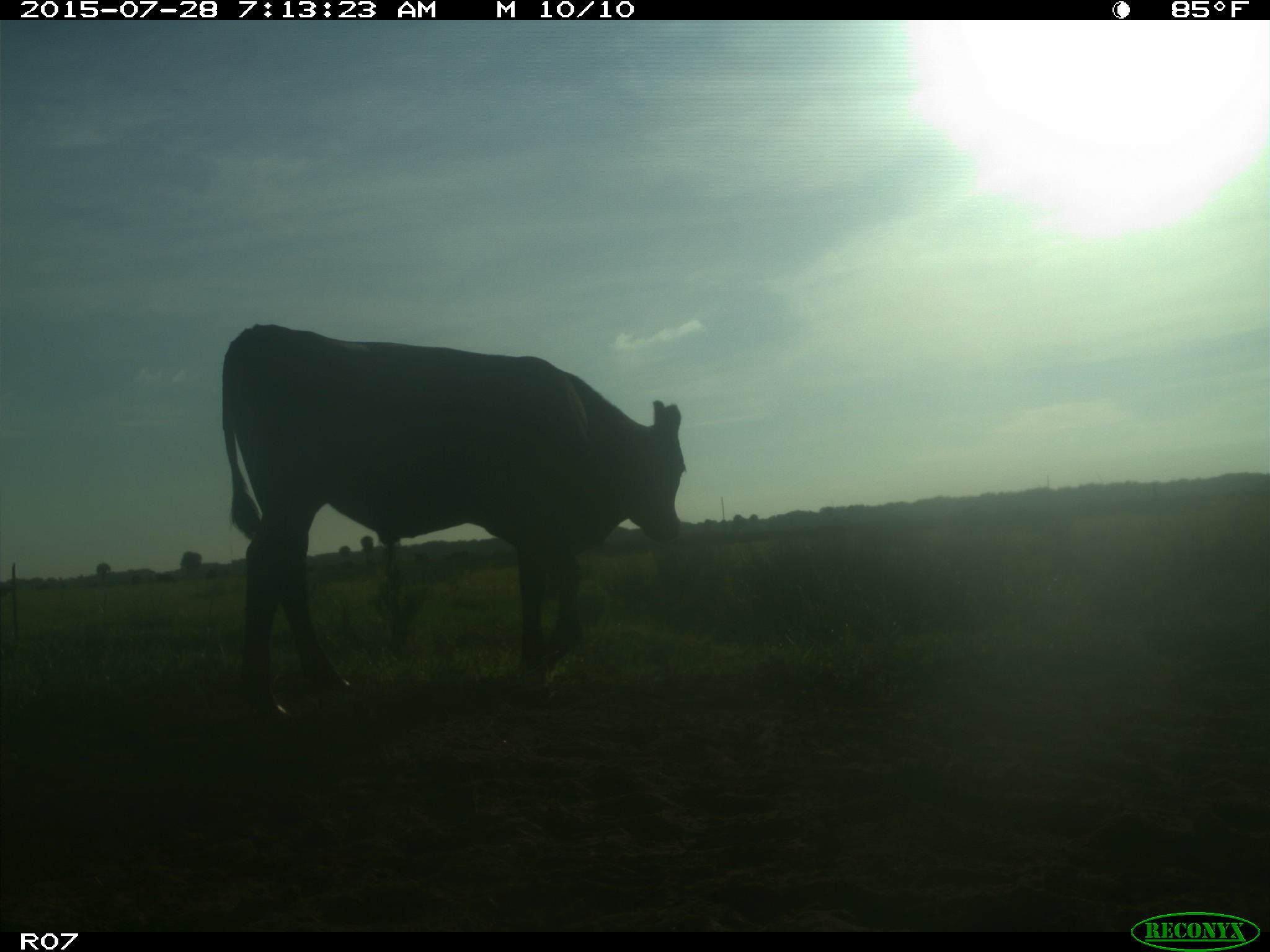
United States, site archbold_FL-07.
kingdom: Animalia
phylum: Chordata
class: Mammalia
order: Artiodactyla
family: Bovidae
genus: Bos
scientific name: Bos taurus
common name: domestic cow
Bos taurus (domestic cow).